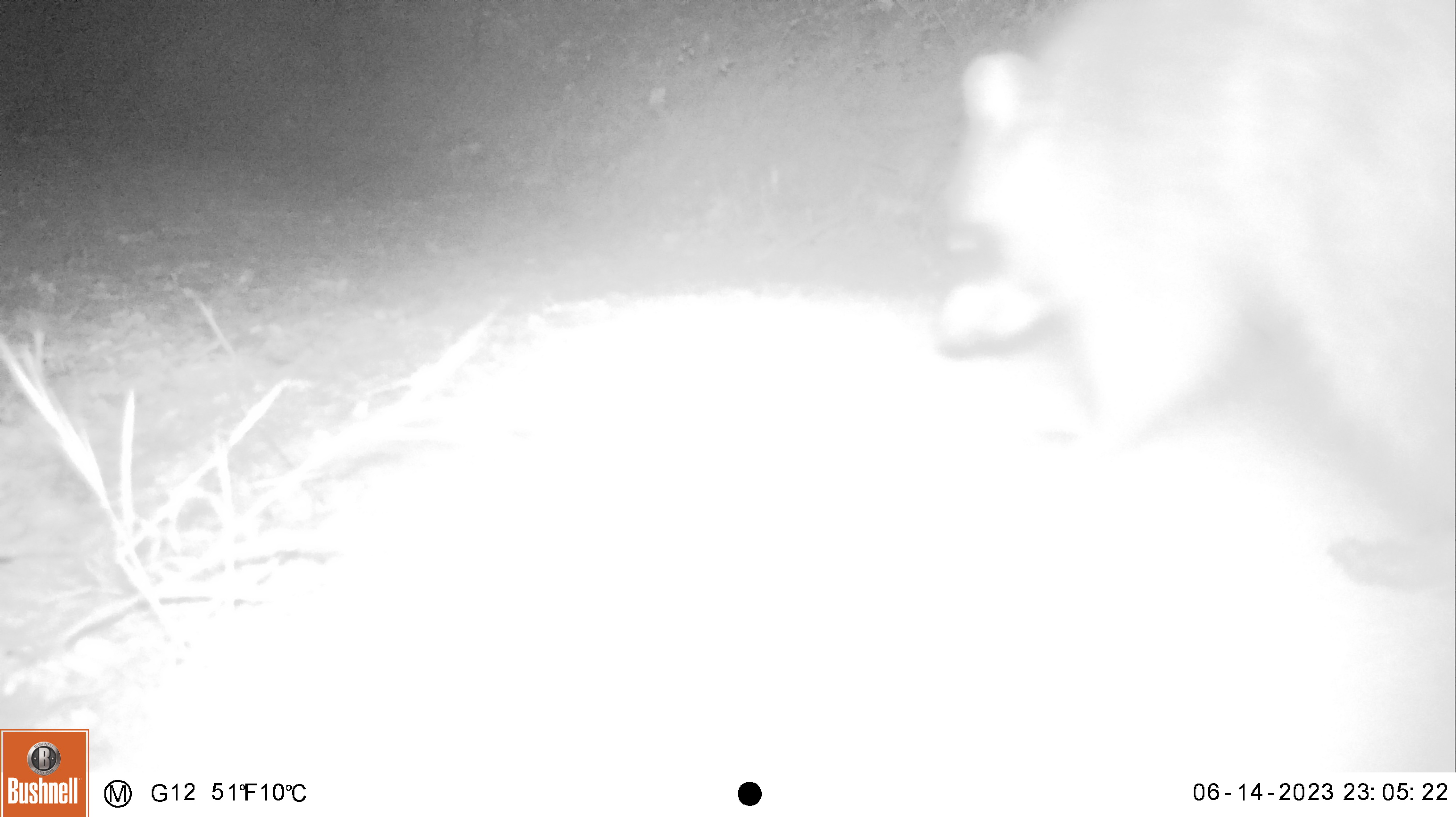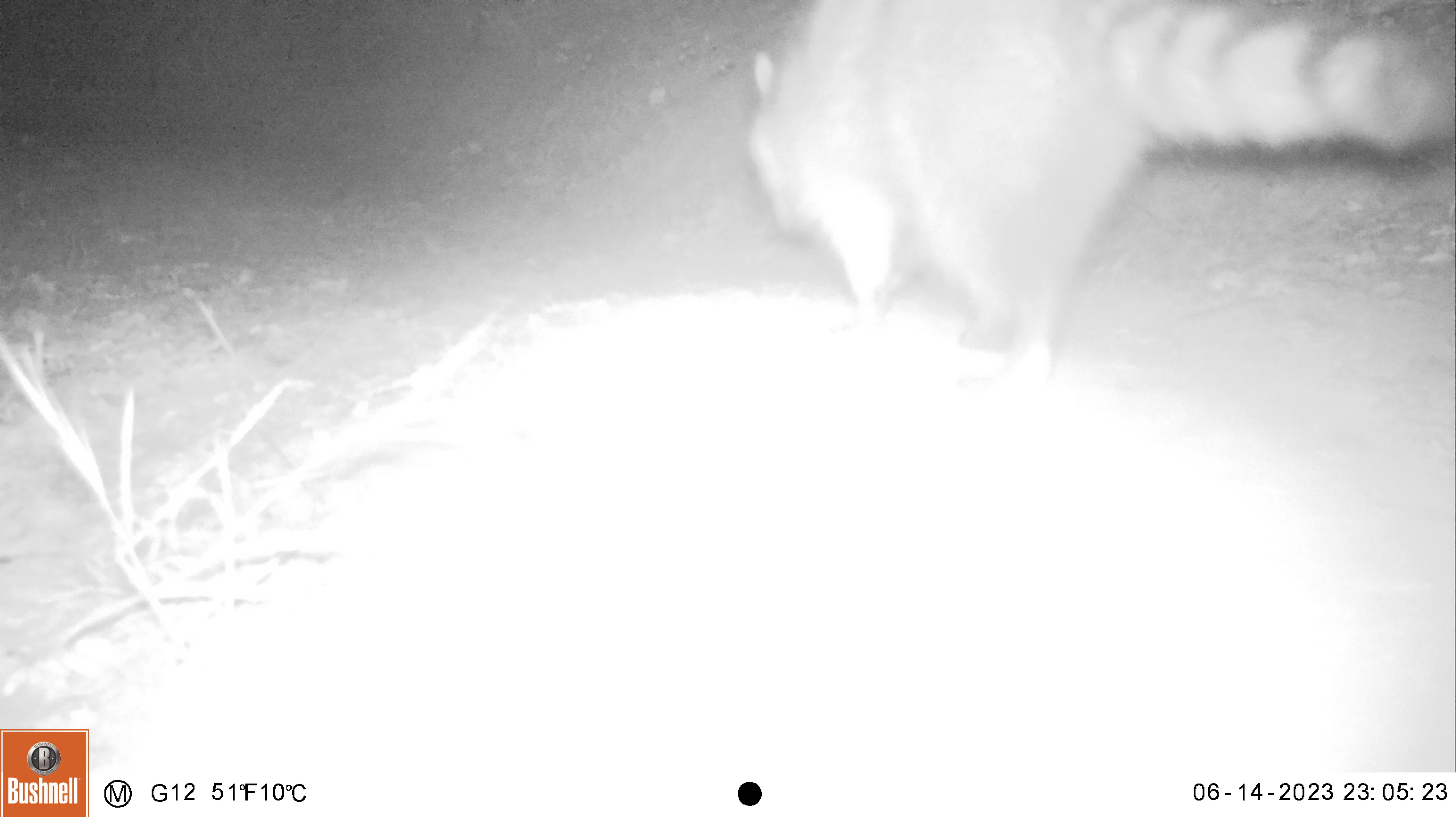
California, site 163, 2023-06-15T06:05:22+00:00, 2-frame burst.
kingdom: Animalia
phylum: Chordata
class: Mammalia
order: Carnivora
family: Procyonidae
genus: Procyon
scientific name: Procyon lotor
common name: raccoon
Raccoon (Procyon lotor).